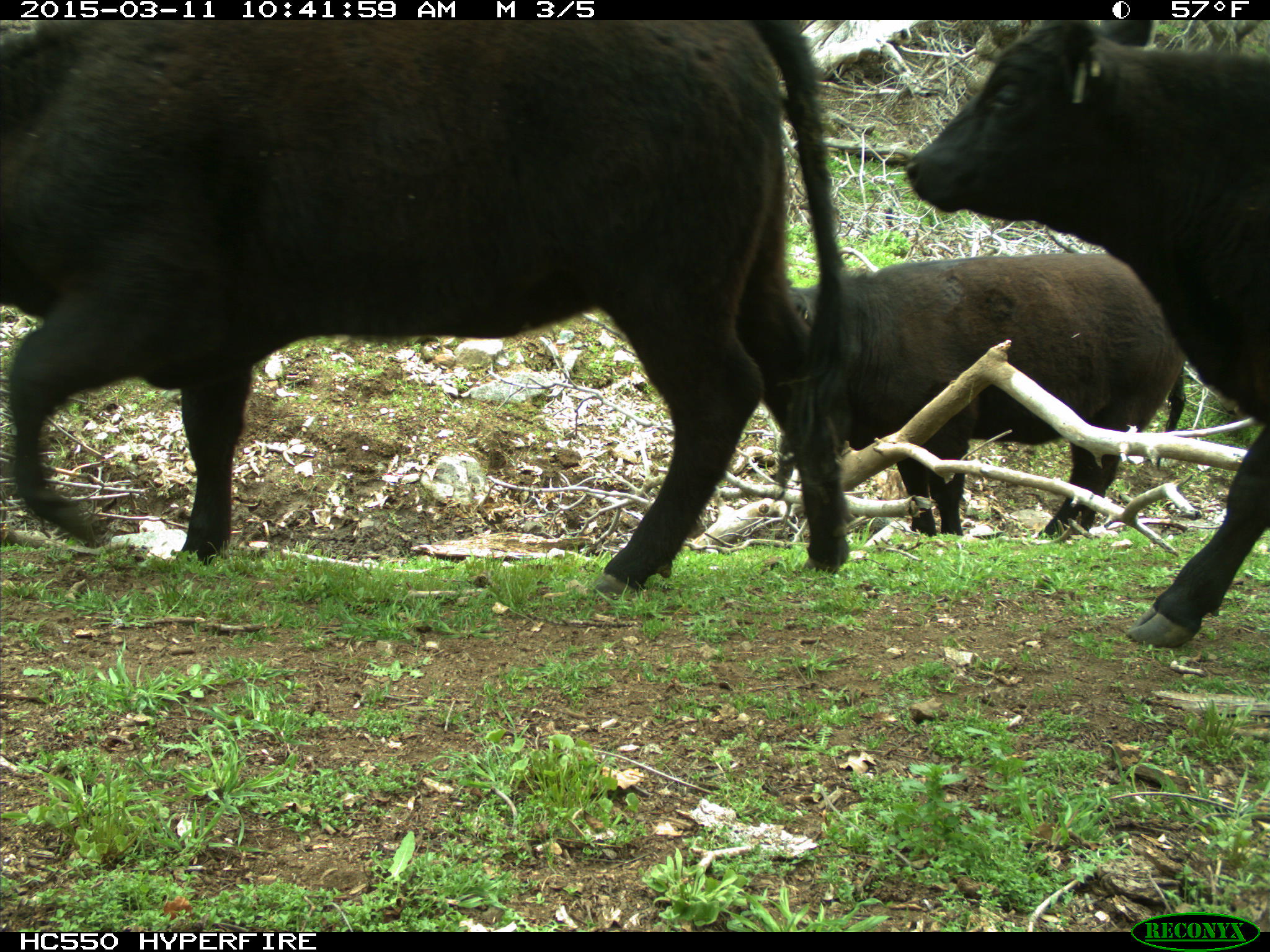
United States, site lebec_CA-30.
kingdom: Animalia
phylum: Chordata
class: Mammalia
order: Artiodactyla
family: Bovidae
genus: Bos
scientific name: Bos taurus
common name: domestic cow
Bos taurus (domestic cow).